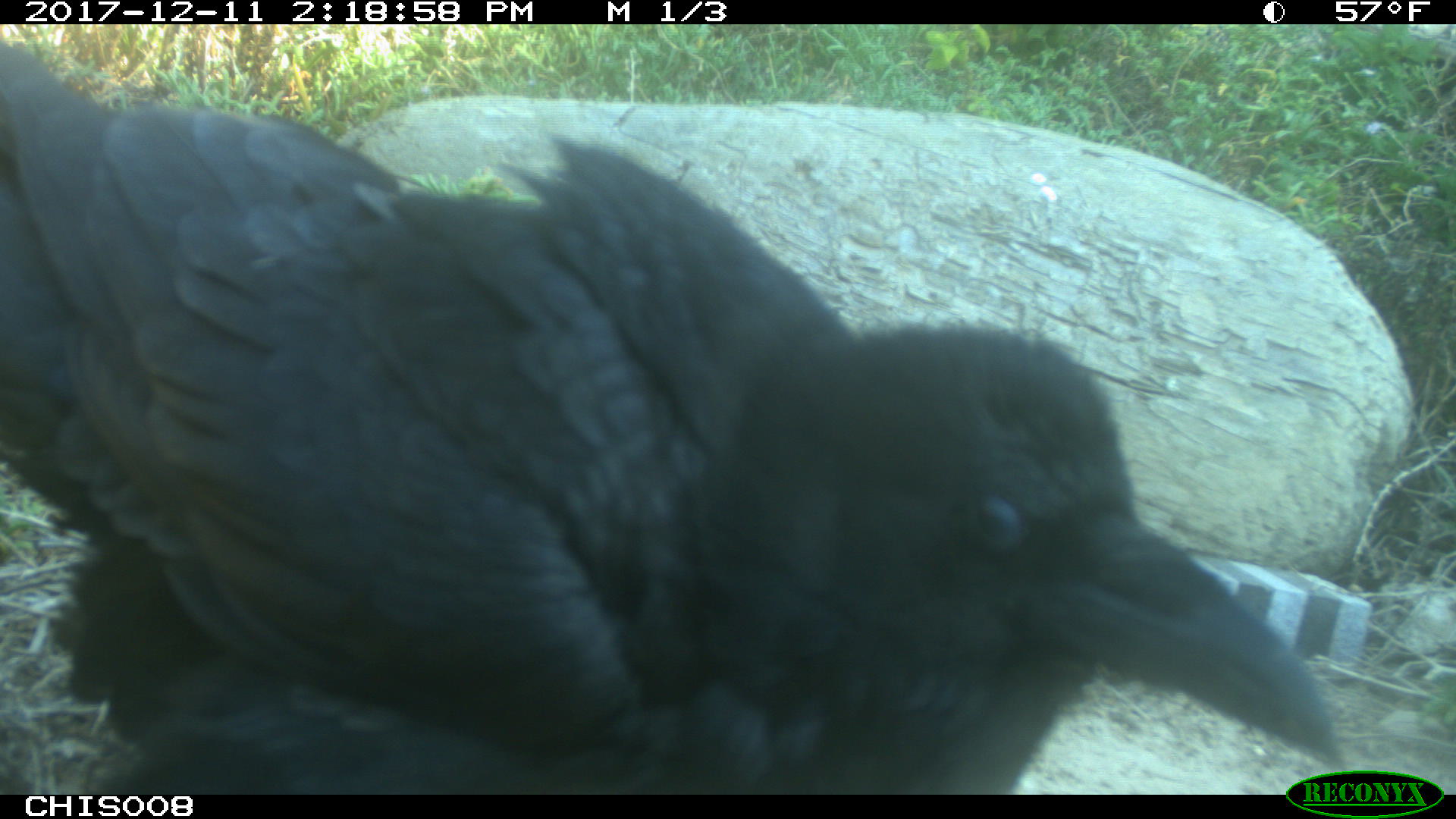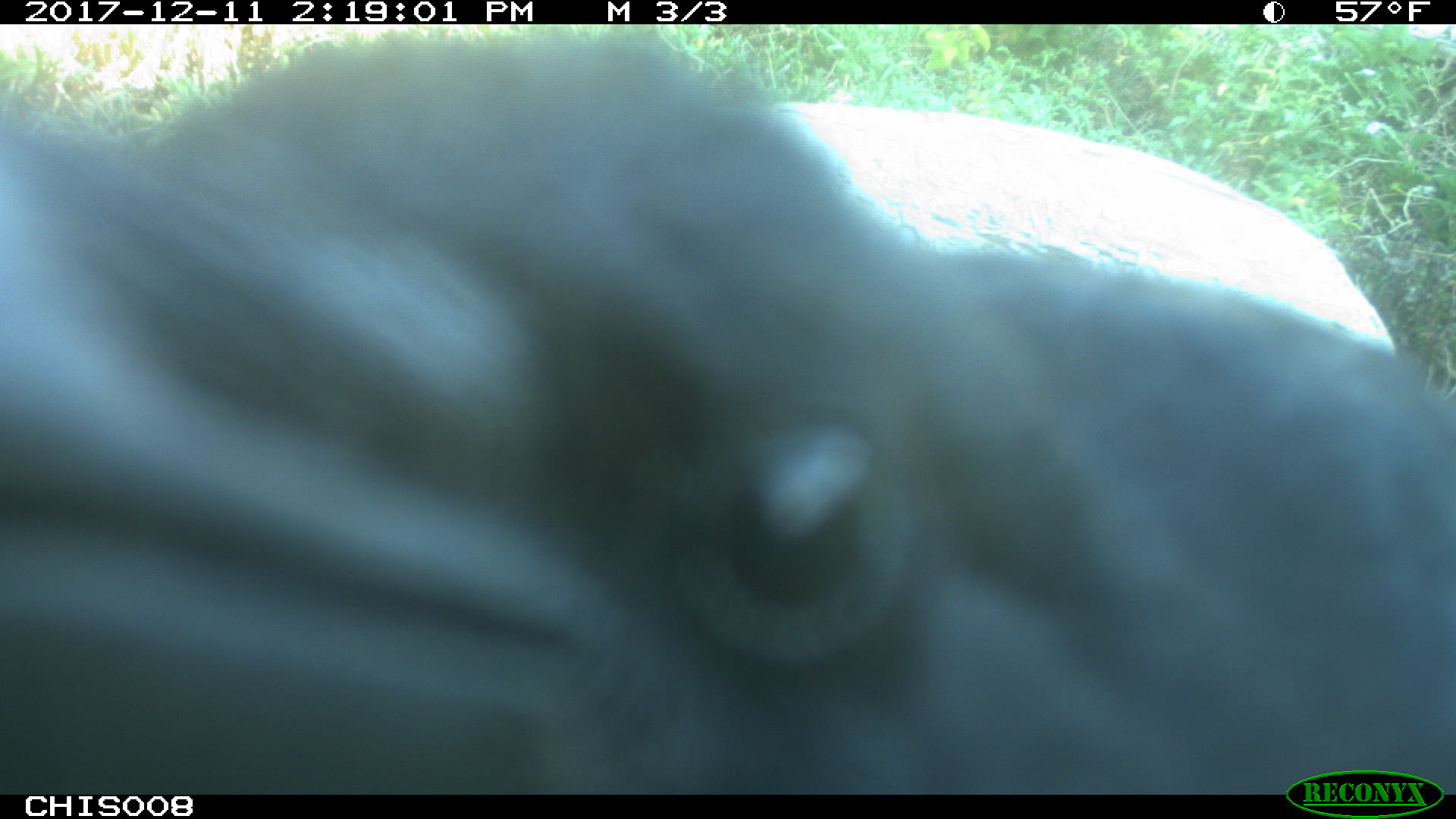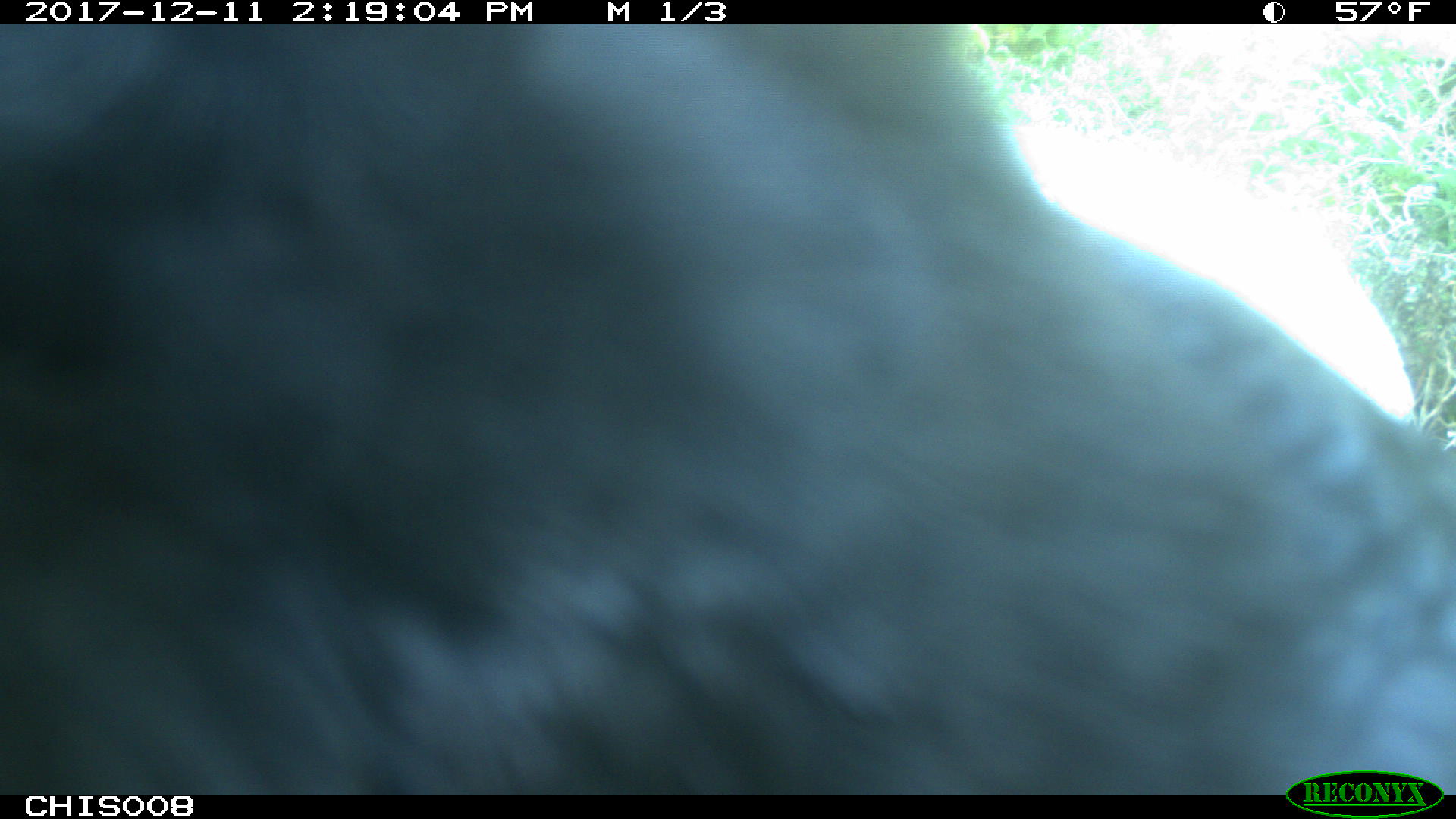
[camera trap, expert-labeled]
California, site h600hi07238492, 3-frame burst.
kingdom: Animalia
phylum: Chordata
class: Aves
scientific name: Aves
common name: bird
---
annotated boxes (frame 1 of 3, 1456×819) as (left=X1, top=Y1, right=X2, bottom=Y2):
bird: (left=0, top=25, right=1346, bottom=792)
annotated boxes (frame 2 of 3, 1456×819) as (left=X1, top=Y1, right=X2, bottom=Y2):
bird: (left=0, top=30, right=1455, bottom=794)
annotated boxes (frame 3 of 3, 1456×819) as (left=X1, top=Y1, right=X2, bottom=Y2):
bird: (left=0, top=23, right=1455, bottom=788)